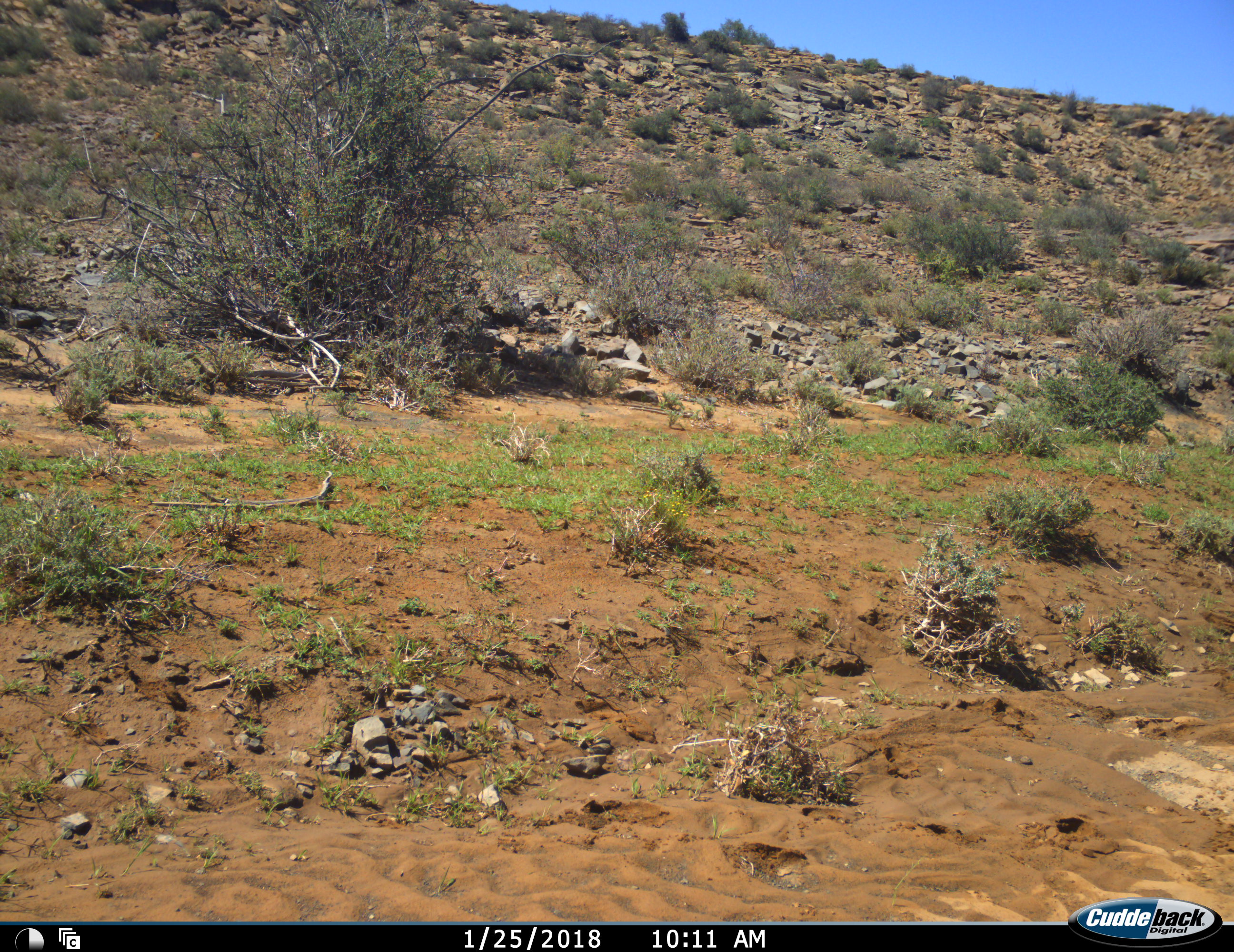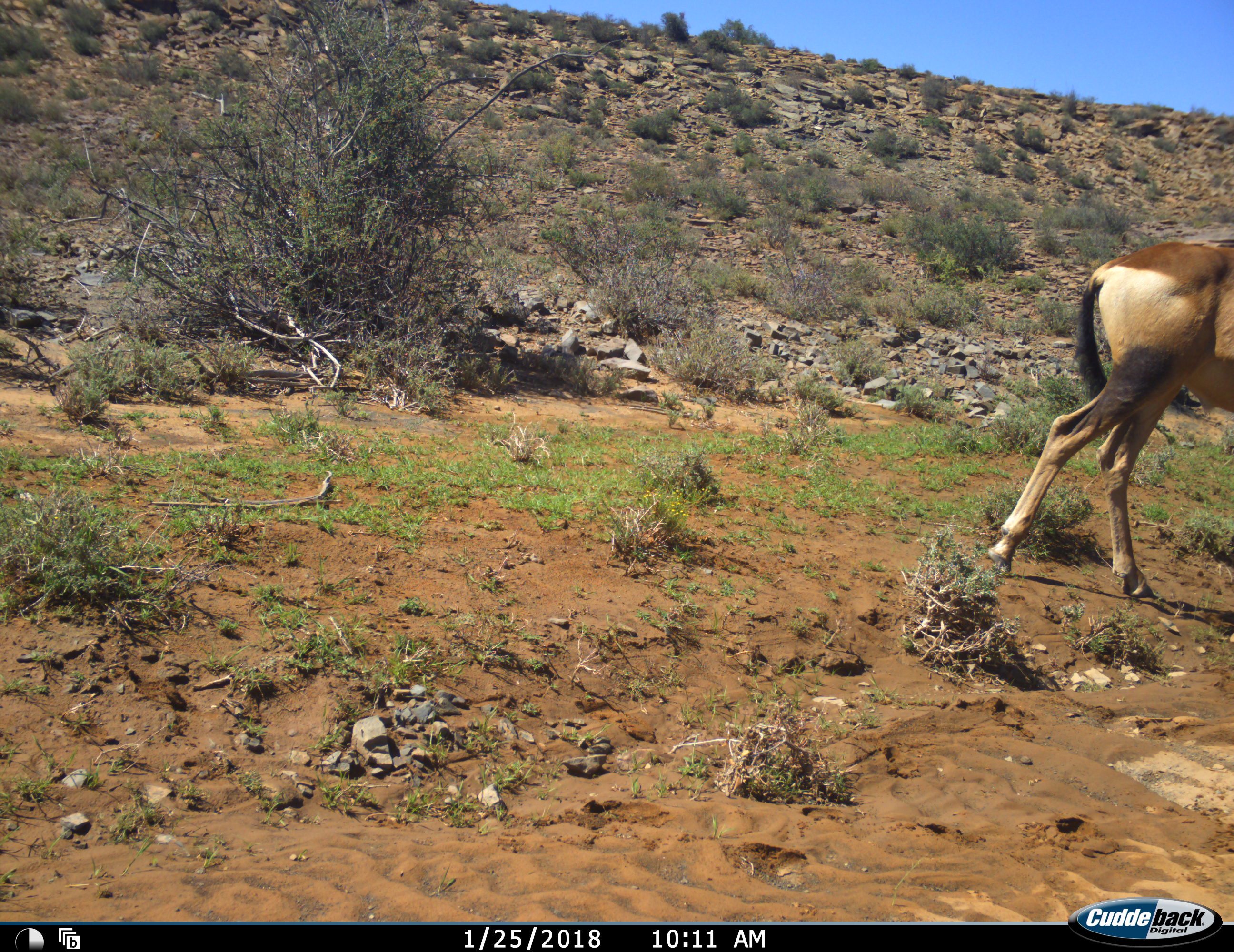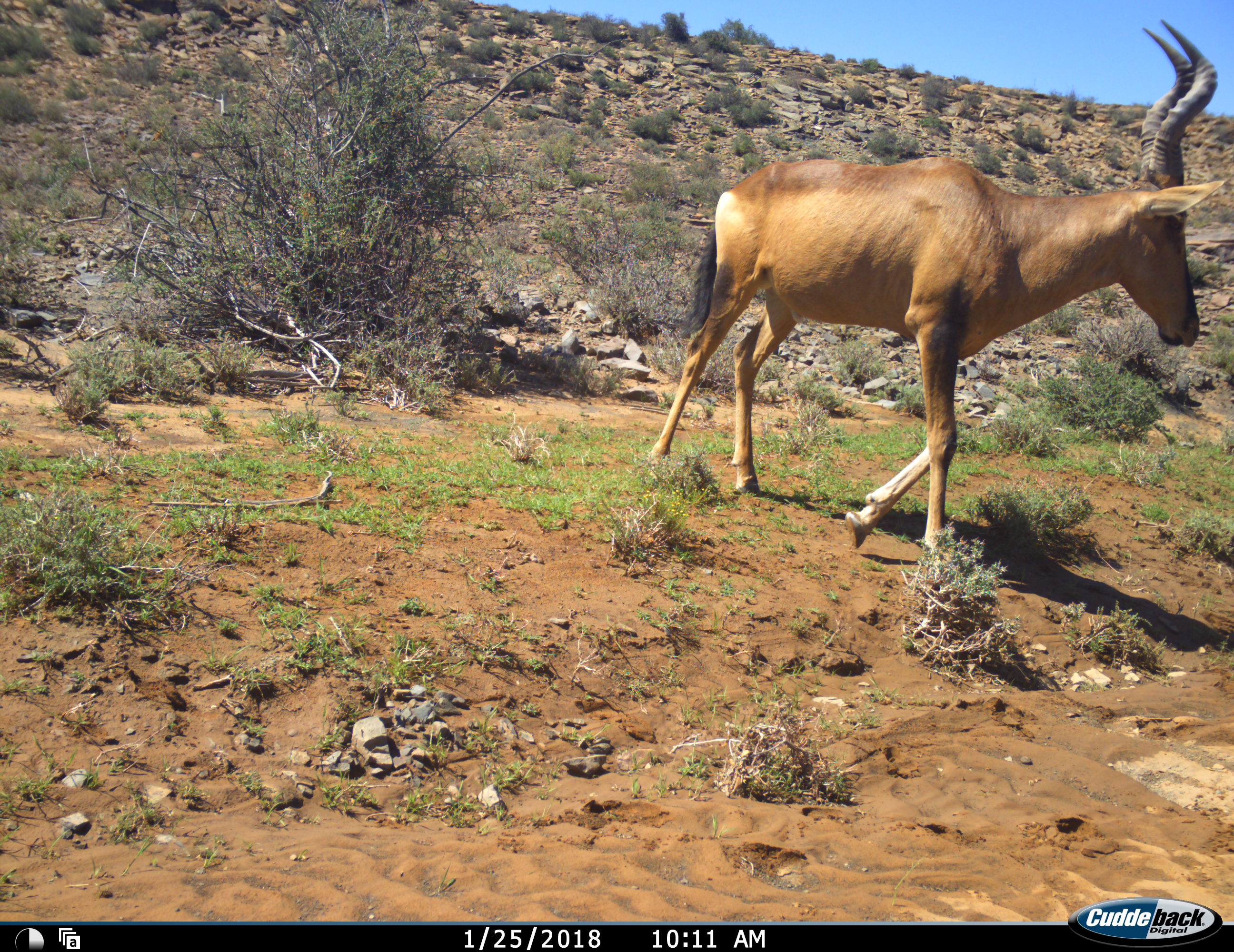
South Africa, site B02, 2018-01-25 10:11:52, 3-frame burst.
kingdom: Animalia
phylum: Chordata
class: Mammalia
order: Artiodactyla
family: Bovidae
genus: Alcelaphus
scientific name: Alcelaphus buselaphus caama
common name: red hartebeest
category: hartebeestred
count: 1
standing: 0%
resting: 0%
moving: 100%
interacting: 0%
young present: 0%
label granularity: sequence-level